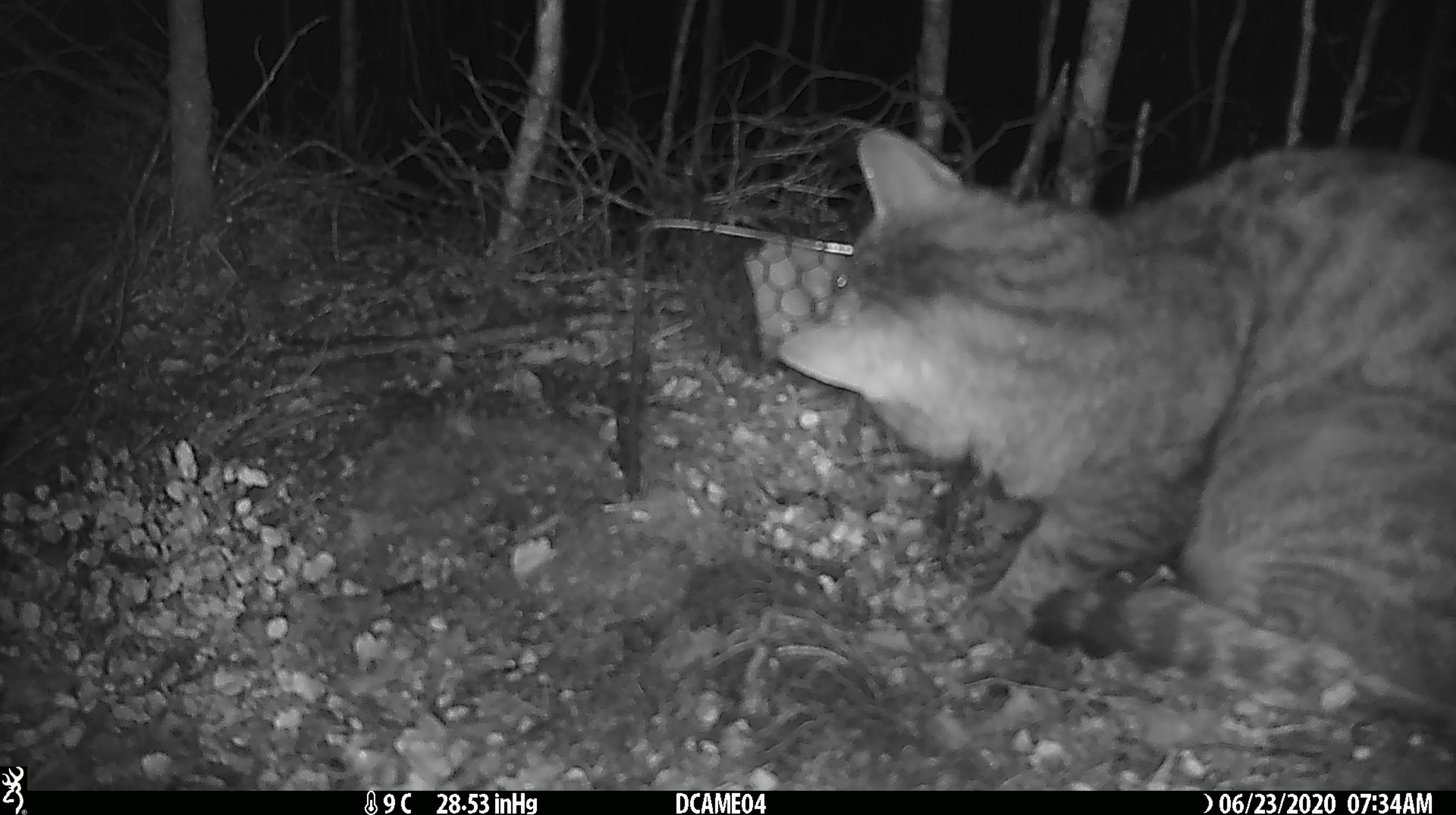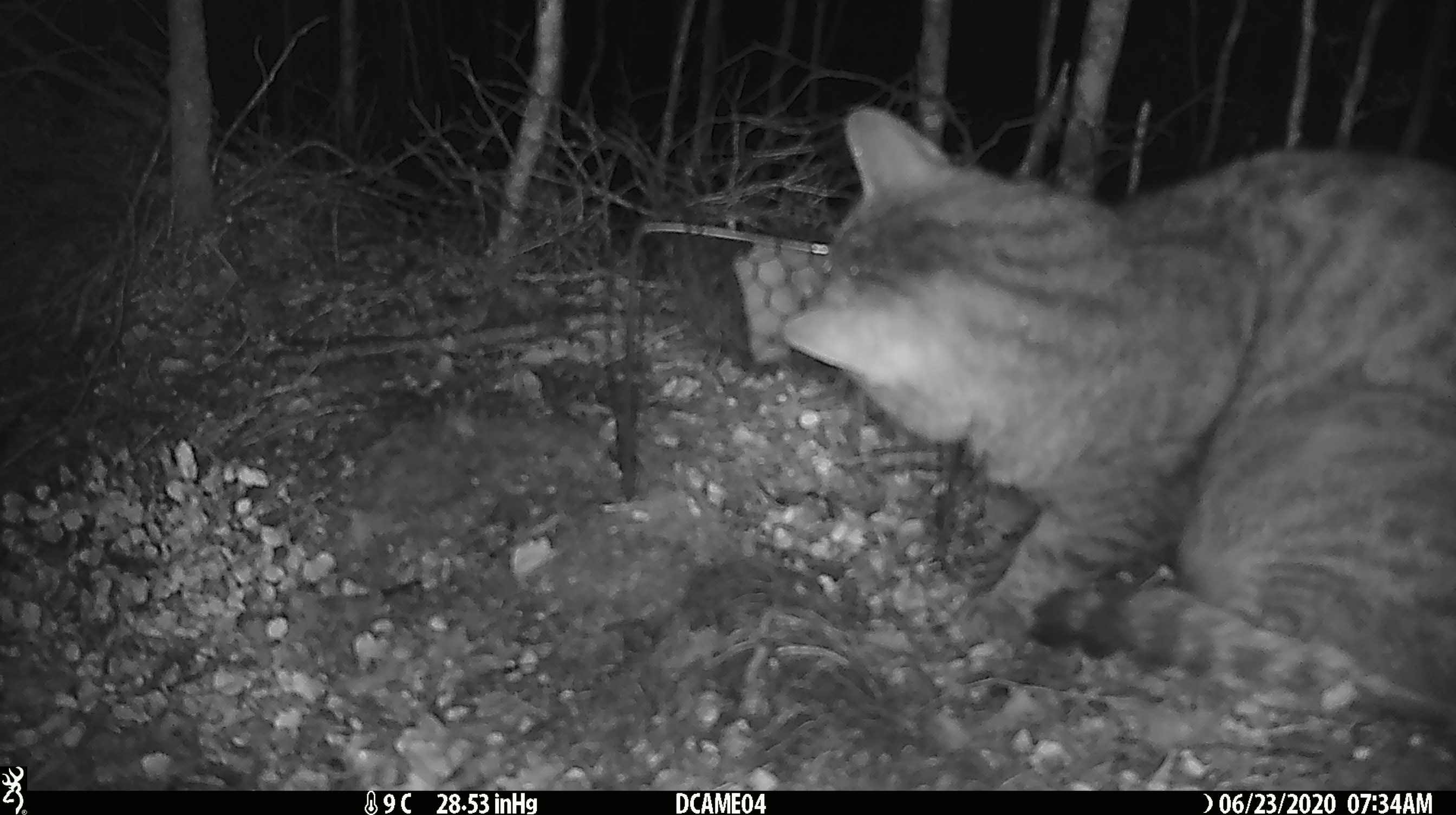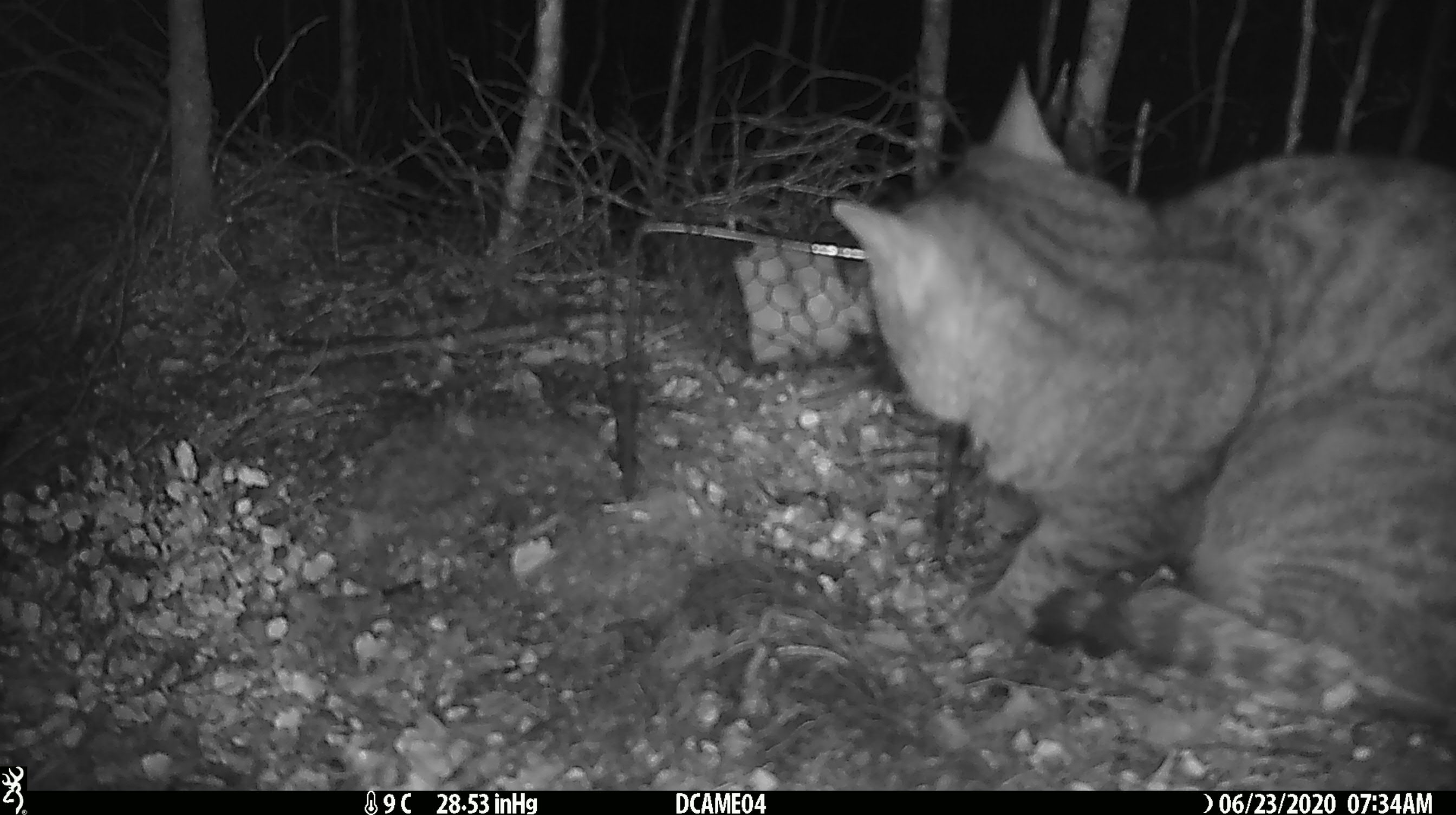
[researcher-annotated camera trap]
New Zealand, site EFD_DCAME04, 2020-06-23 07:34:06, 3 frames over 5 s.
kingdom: Animalia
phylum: Chordata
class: Mammalia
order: Carnivora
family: Felidae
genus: Felis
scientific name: Felis catus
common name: domestic cat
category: cat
Cat (domestic cat) (Felis catus).